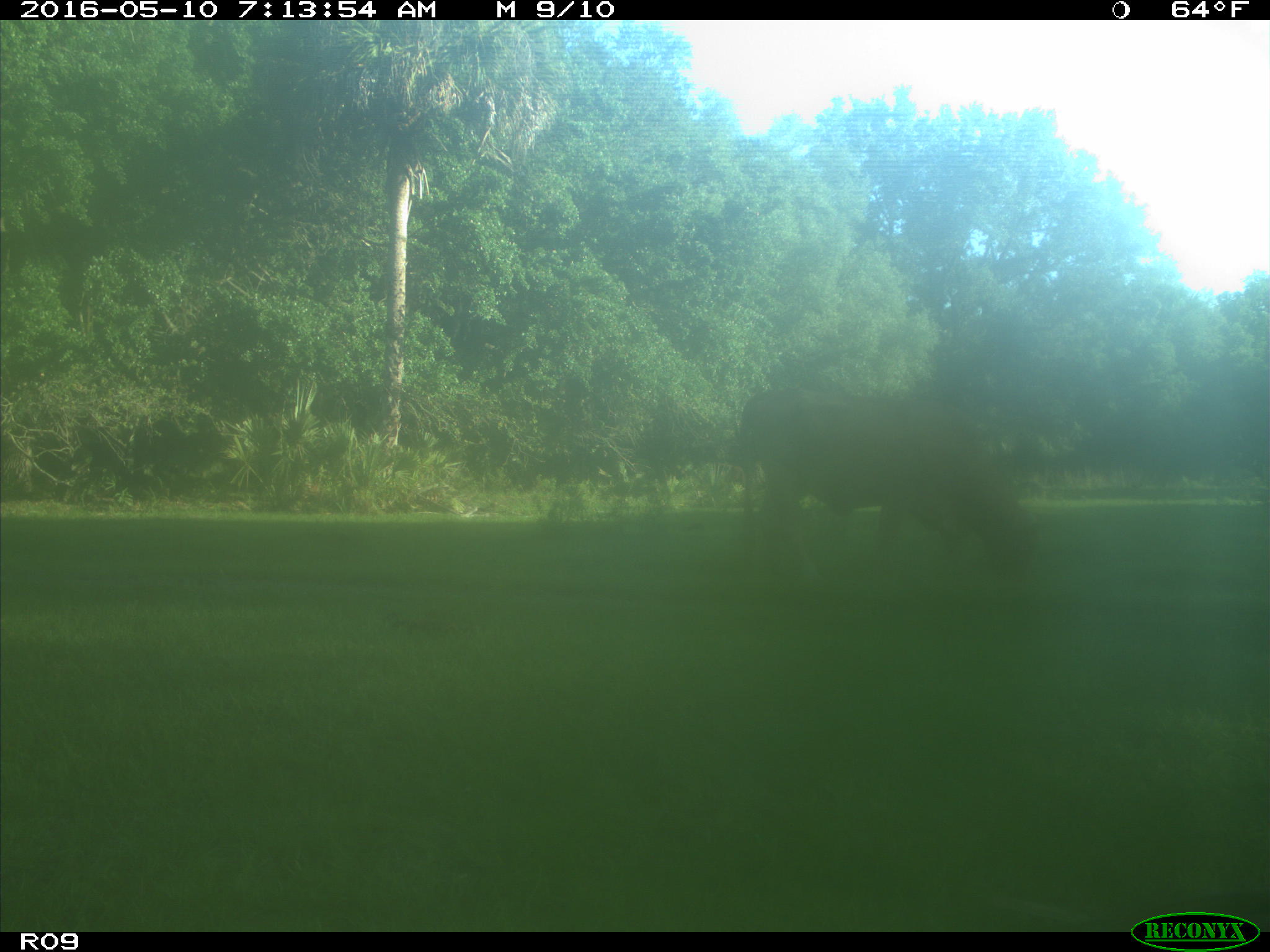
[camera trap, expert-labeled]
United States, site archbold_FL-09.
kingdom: Animalia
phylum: Chordata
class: Mammalia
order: Artiodactyla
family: Bovidae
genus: Bos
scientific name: Bos taurus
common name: domestic cow